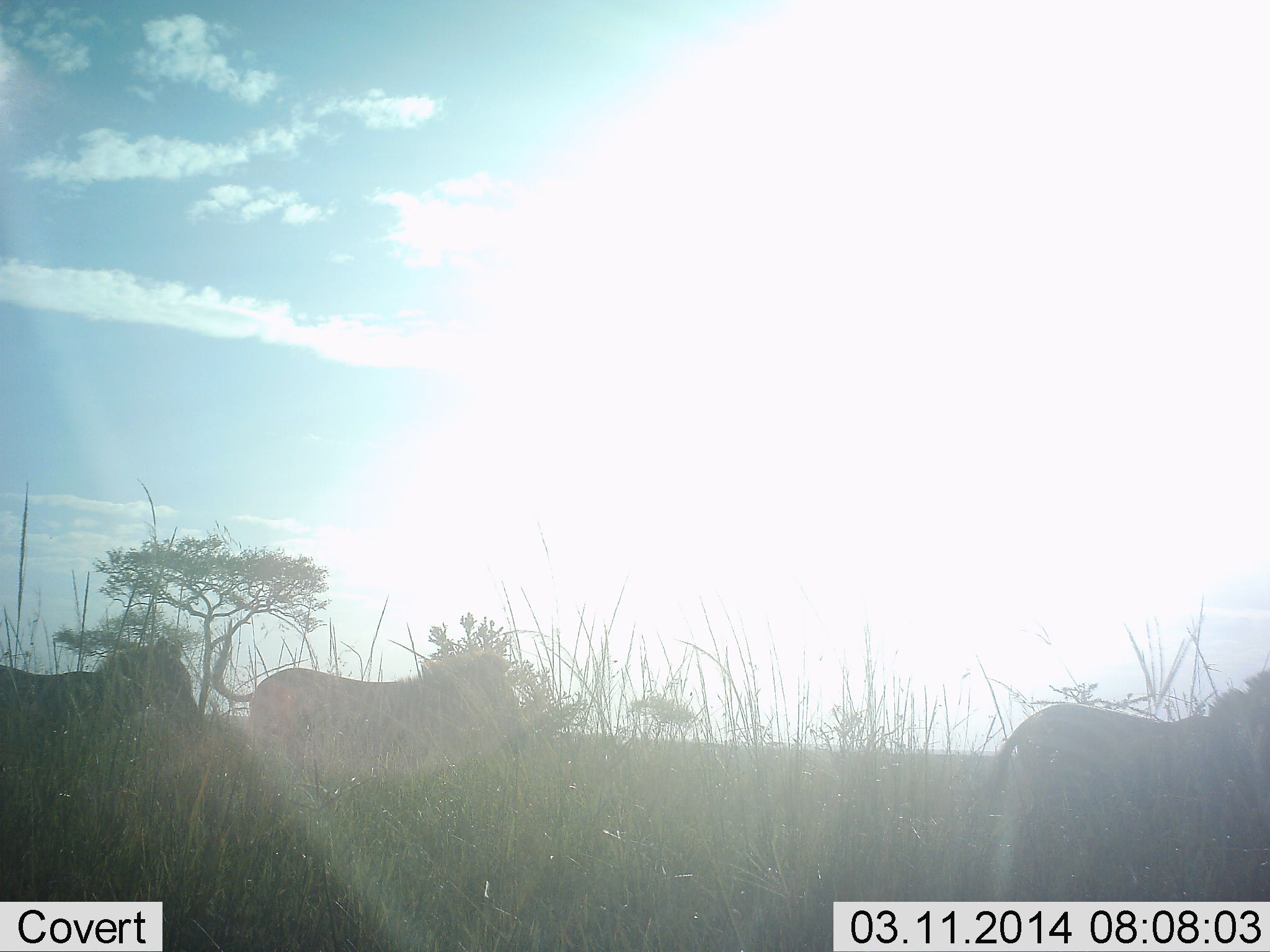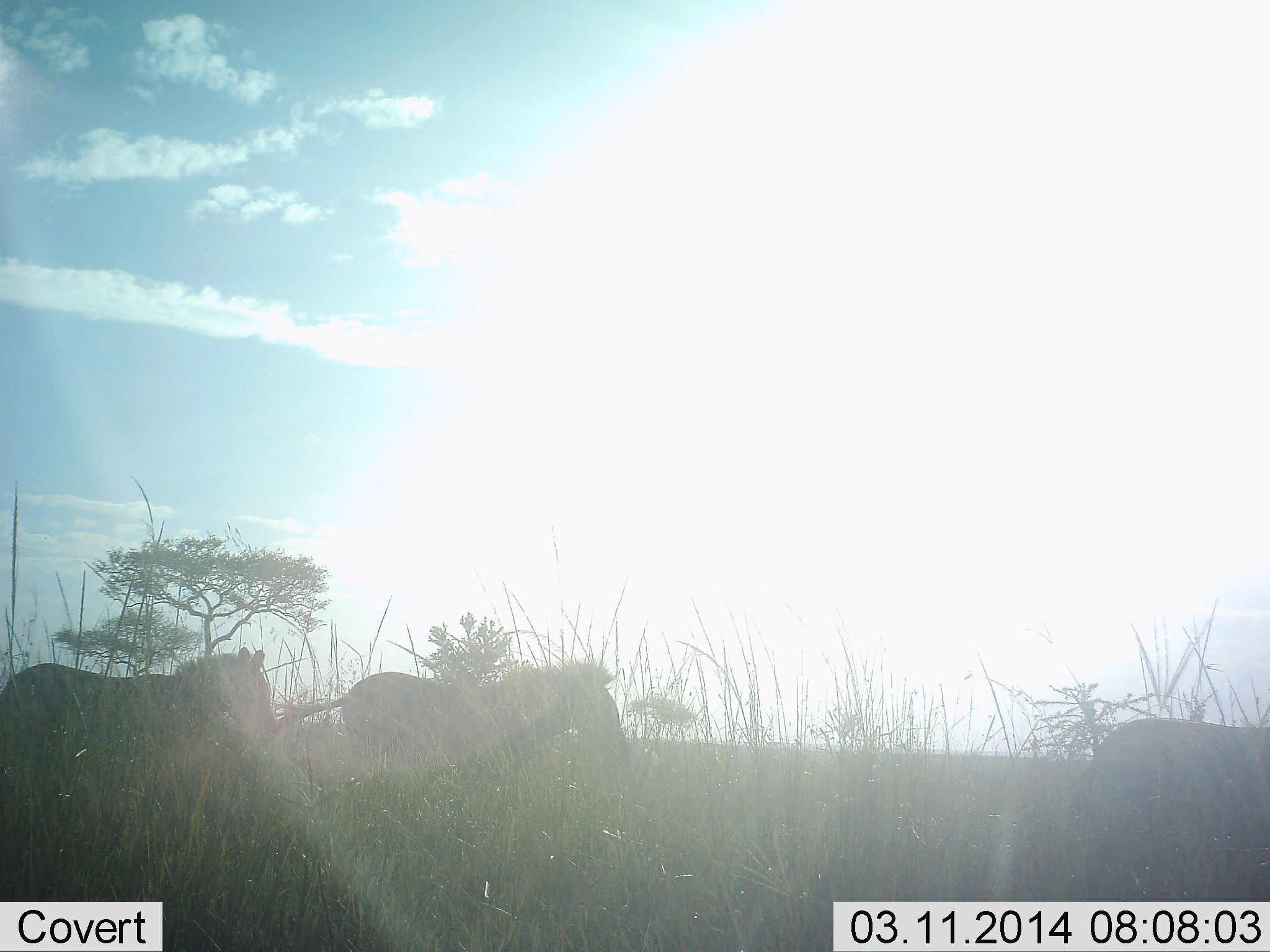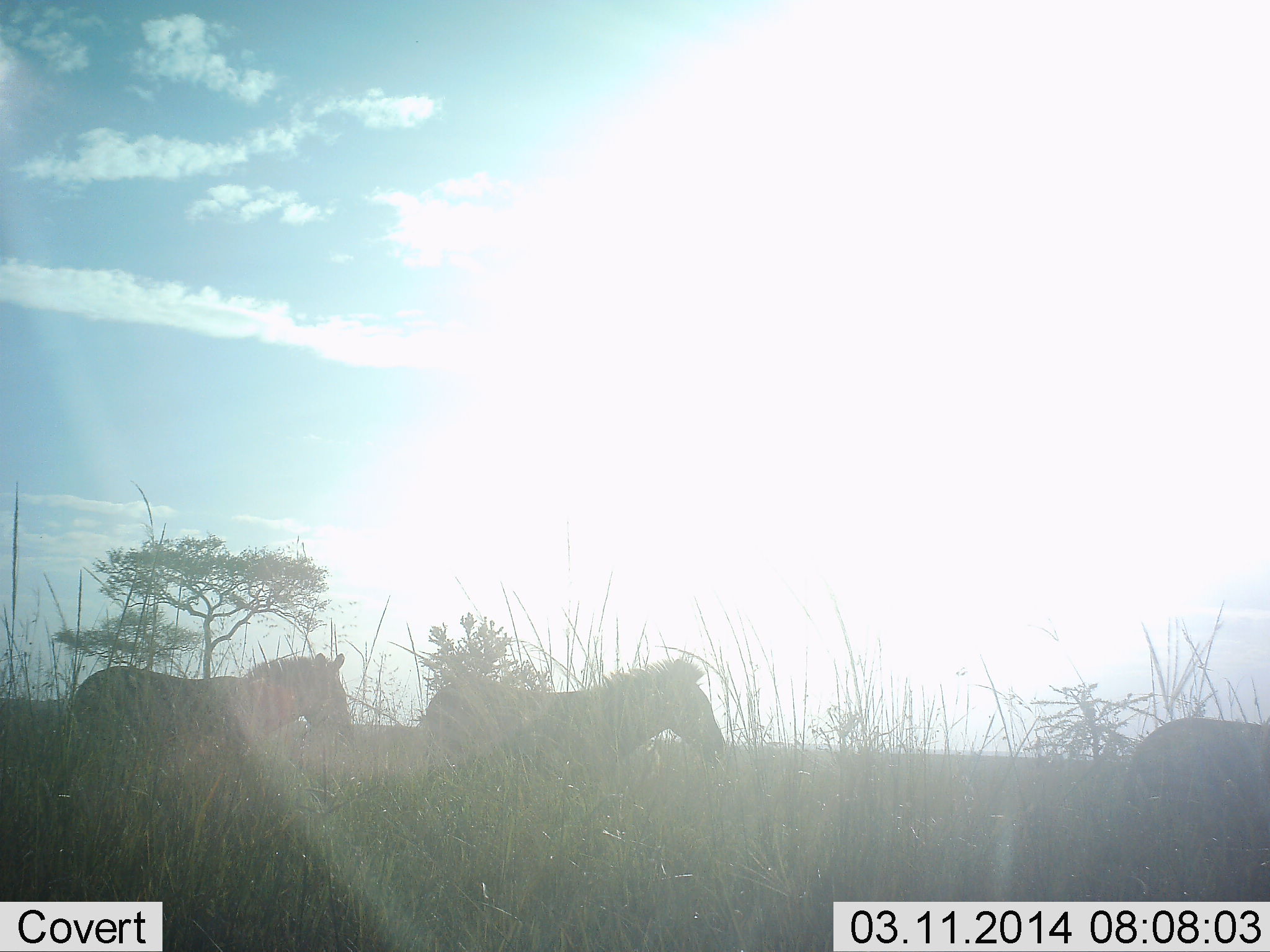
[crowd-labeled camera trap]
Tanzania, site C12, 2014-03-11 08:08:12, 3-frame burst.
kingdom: Animalia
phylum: Chordata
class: Mammalia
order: Perissodactyla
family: Equidae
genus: Equus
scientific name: Equus quagga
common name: plains zebra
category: zebra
Zebra (plains zebra) (Equus quagga), count 3. Behavior (volunteer vote fractions): standing 0%, resting 0%, moving 100%, interacting 0%. Young present (vote fraction): 0%. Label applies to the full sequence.